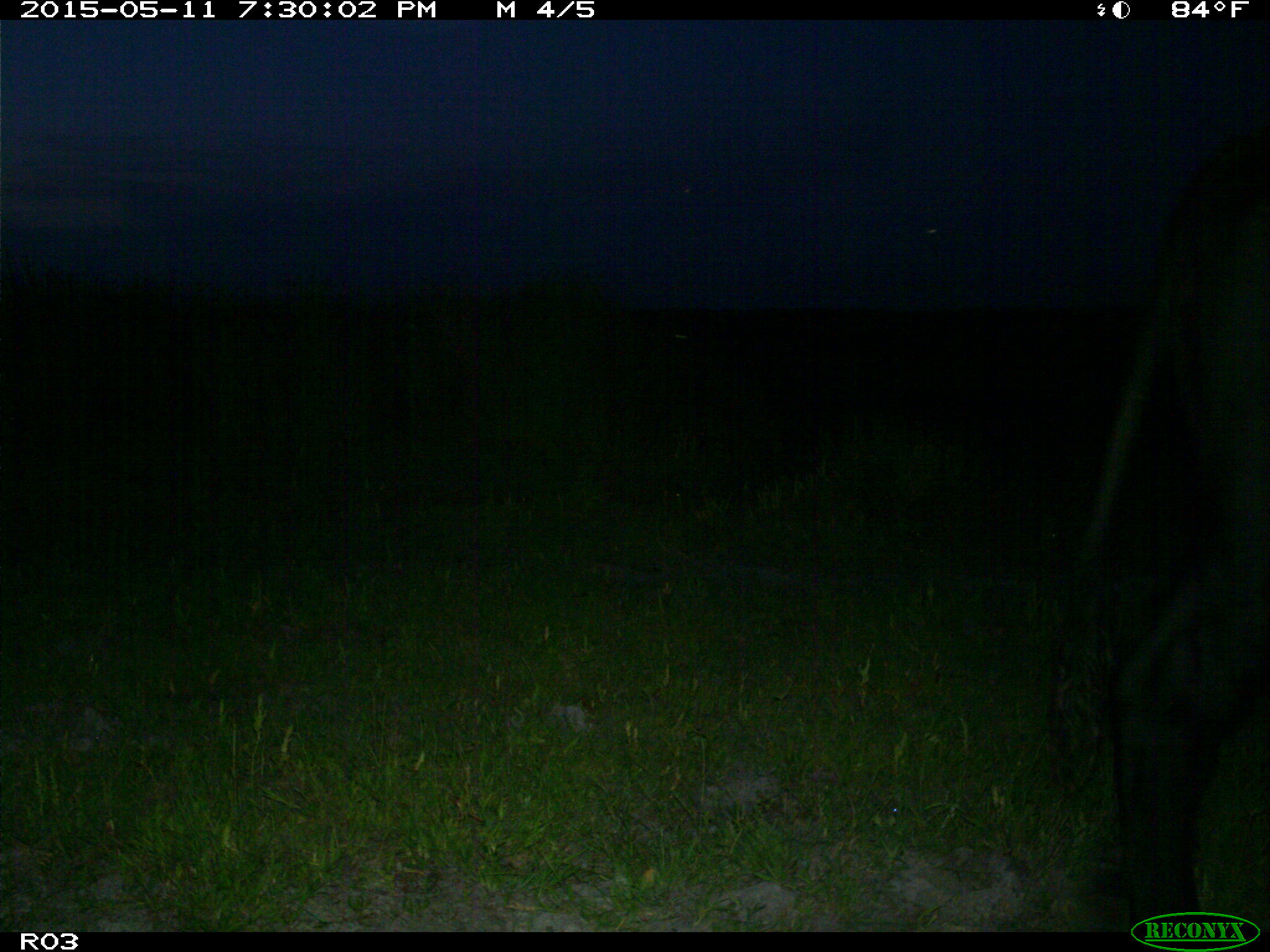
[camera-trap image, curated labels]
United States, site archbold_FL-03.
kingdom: Animalia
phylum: Chordata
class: Mammalia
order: Artiodactyla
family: Bovidae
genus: Bos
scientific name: Bos taurus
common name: domestic cow